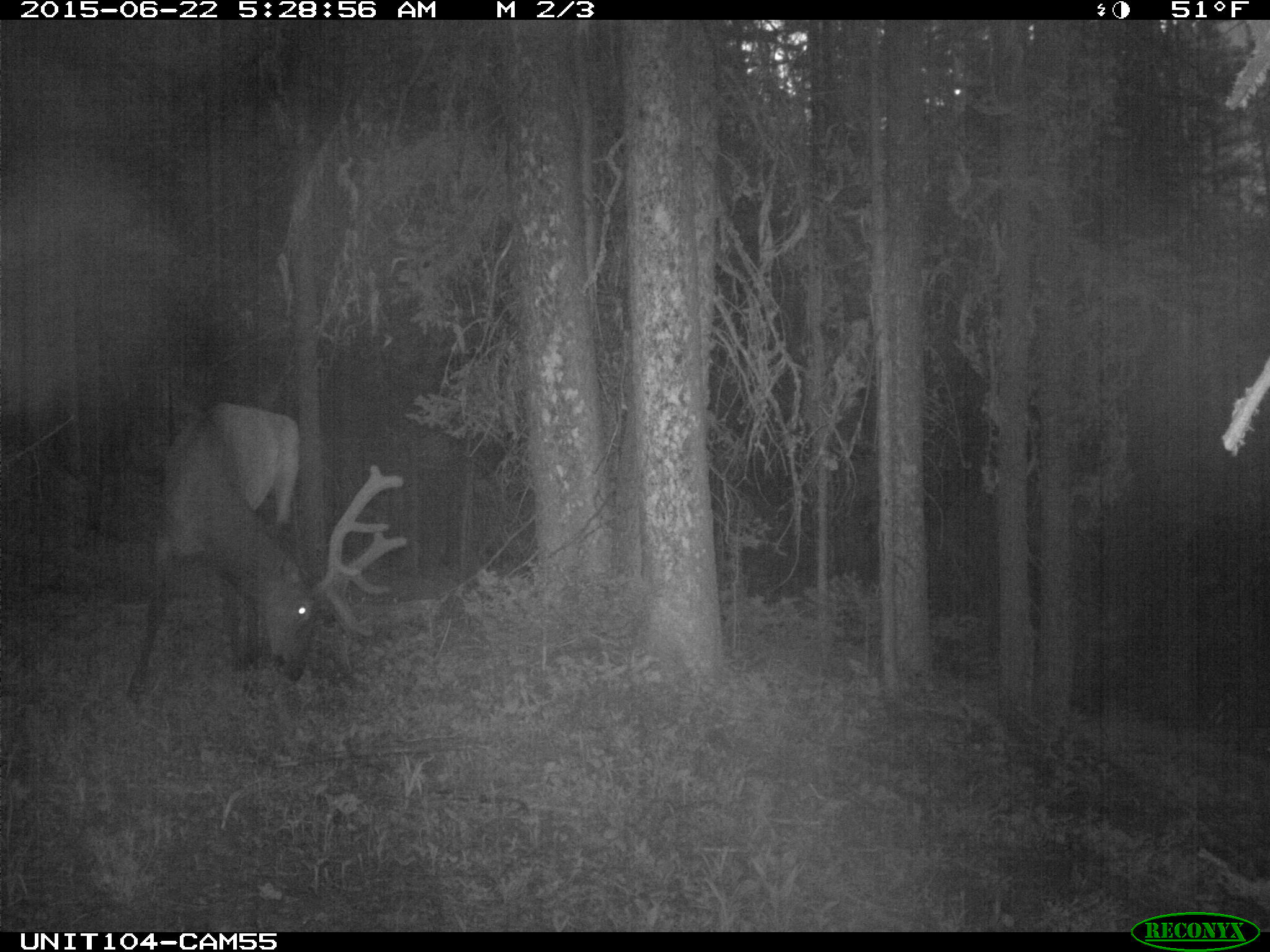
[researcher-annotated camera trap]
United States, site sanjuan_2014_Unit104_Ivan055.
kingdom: Animalia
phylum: Chordata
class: Mammalia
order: Artiodactyla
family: Cervidae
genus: Cervus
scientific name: Cervus elaphus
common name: red deer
Cervus elaphus (red deer).